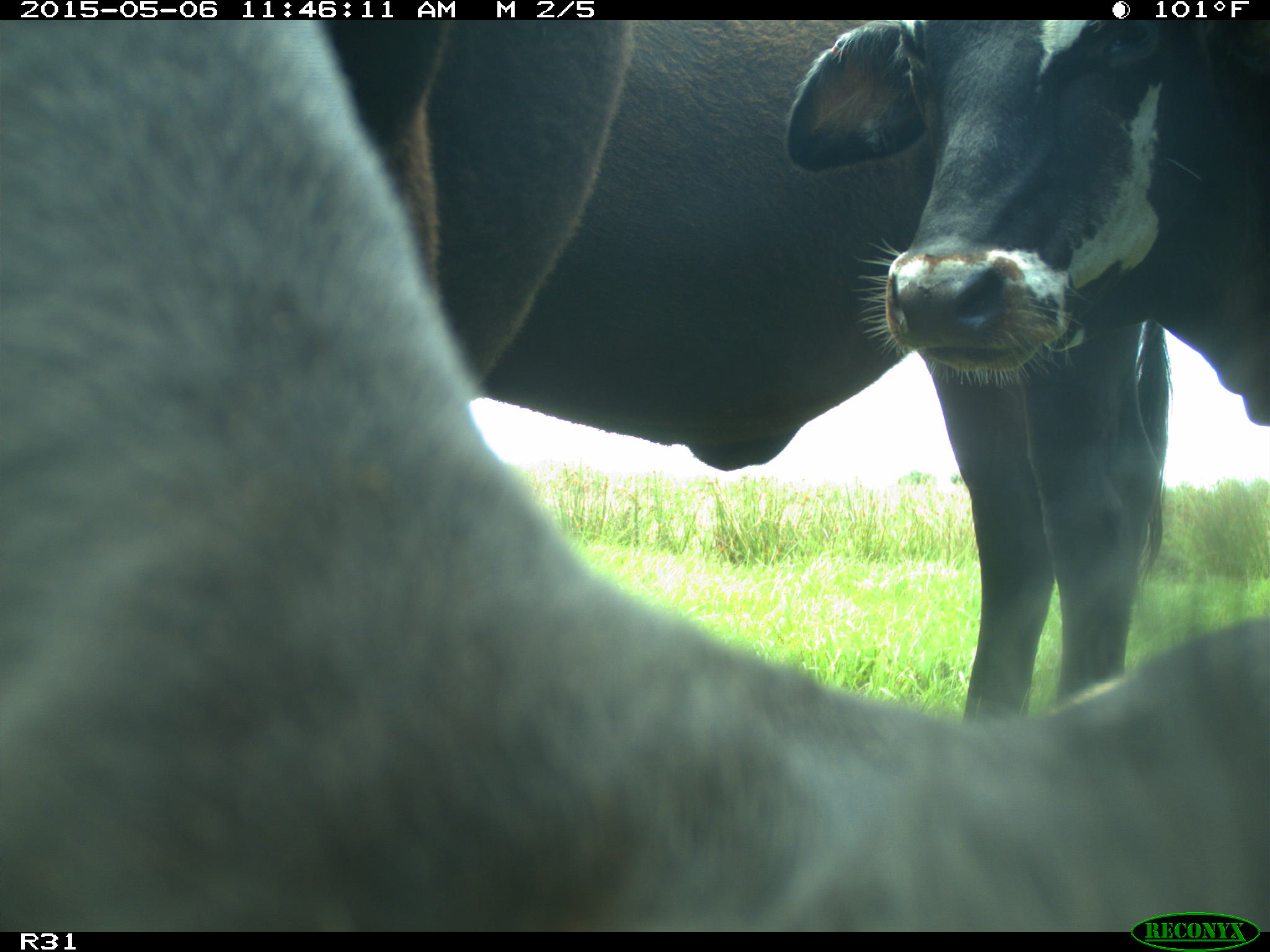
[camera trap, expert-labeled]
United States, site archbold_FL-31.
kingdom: Animalia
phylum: Chordata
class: Mammalia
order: Artiodactyla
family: Bovidae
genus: Bos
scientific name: Bos taurus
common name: domestic cow